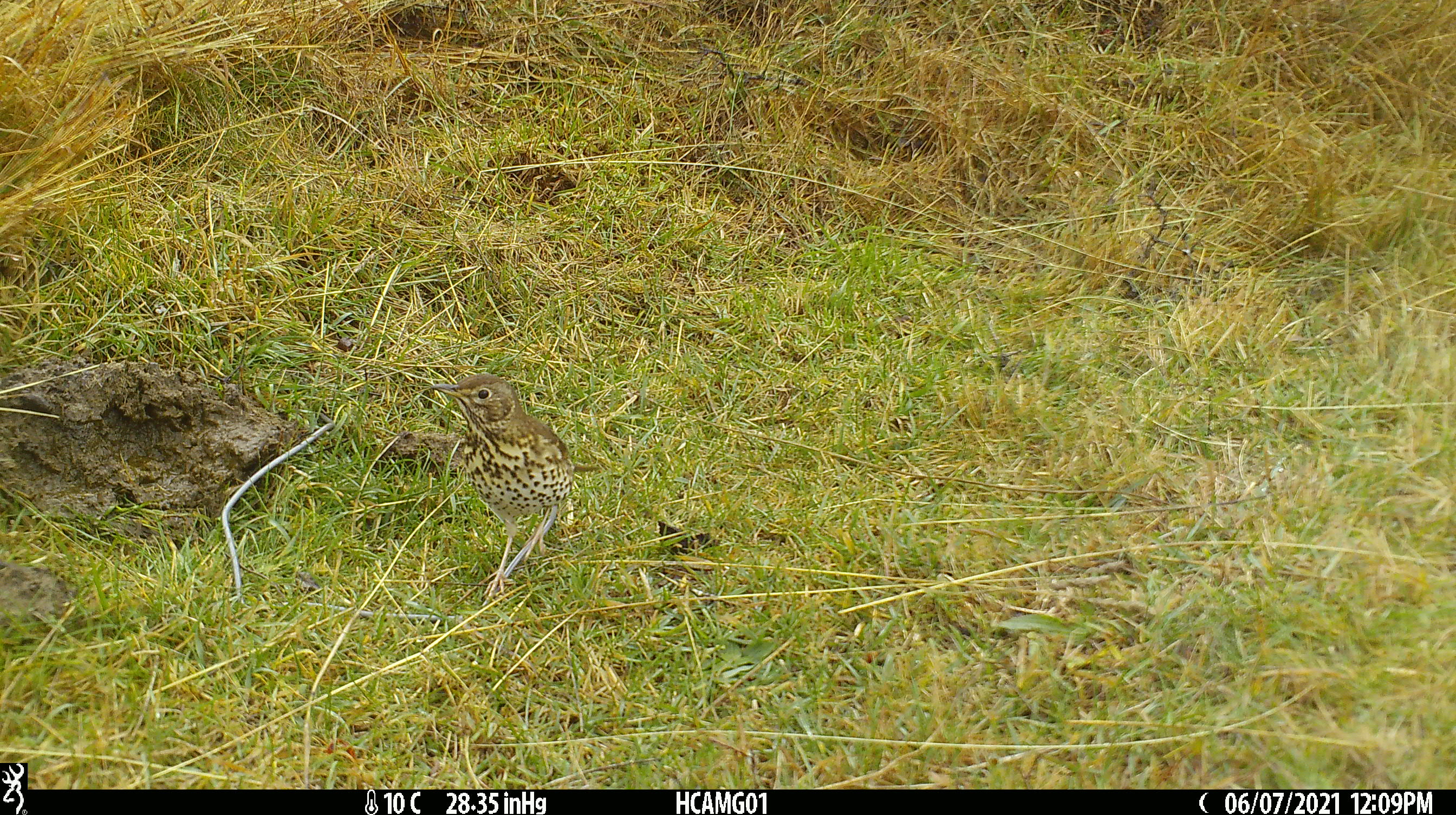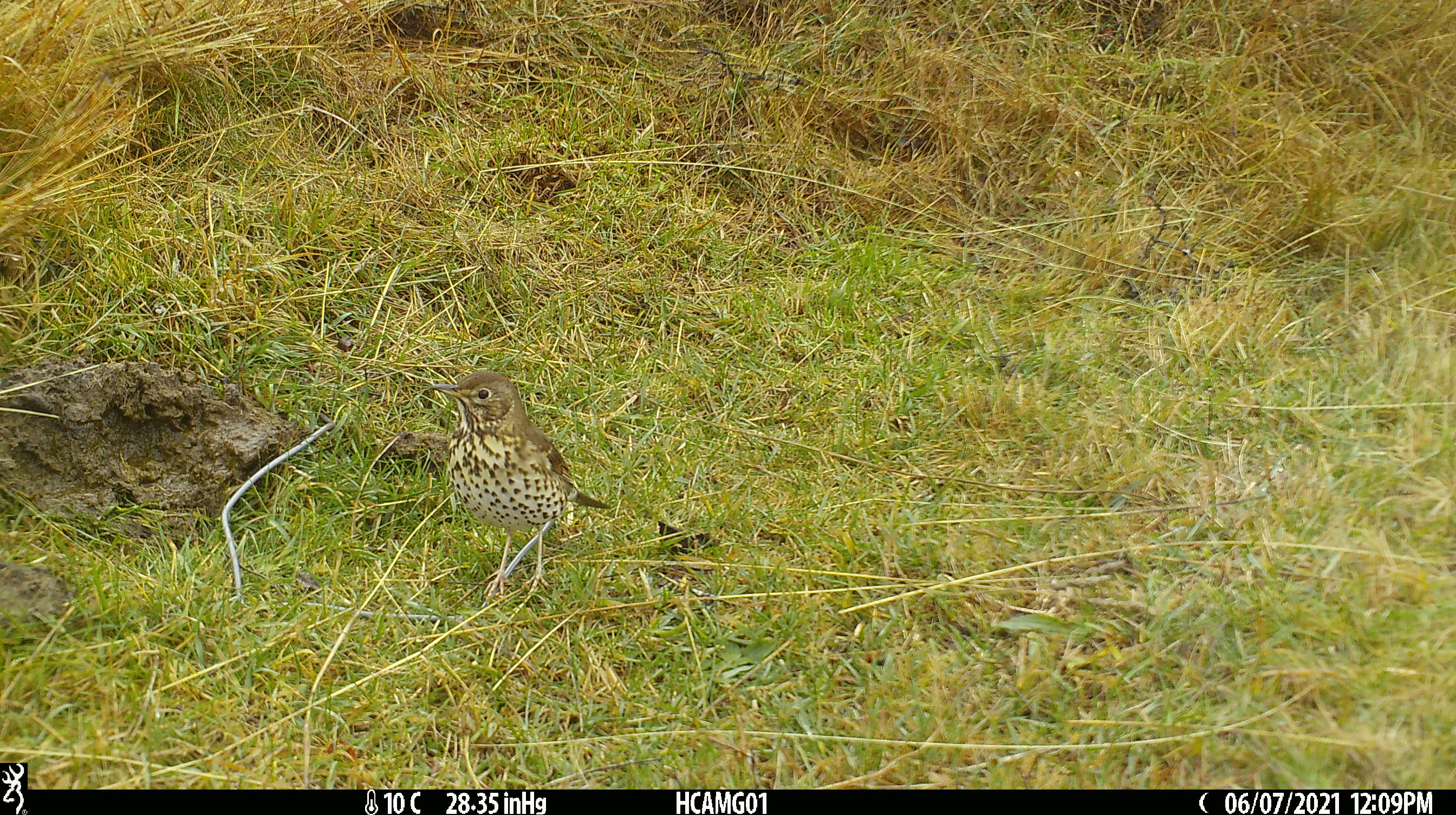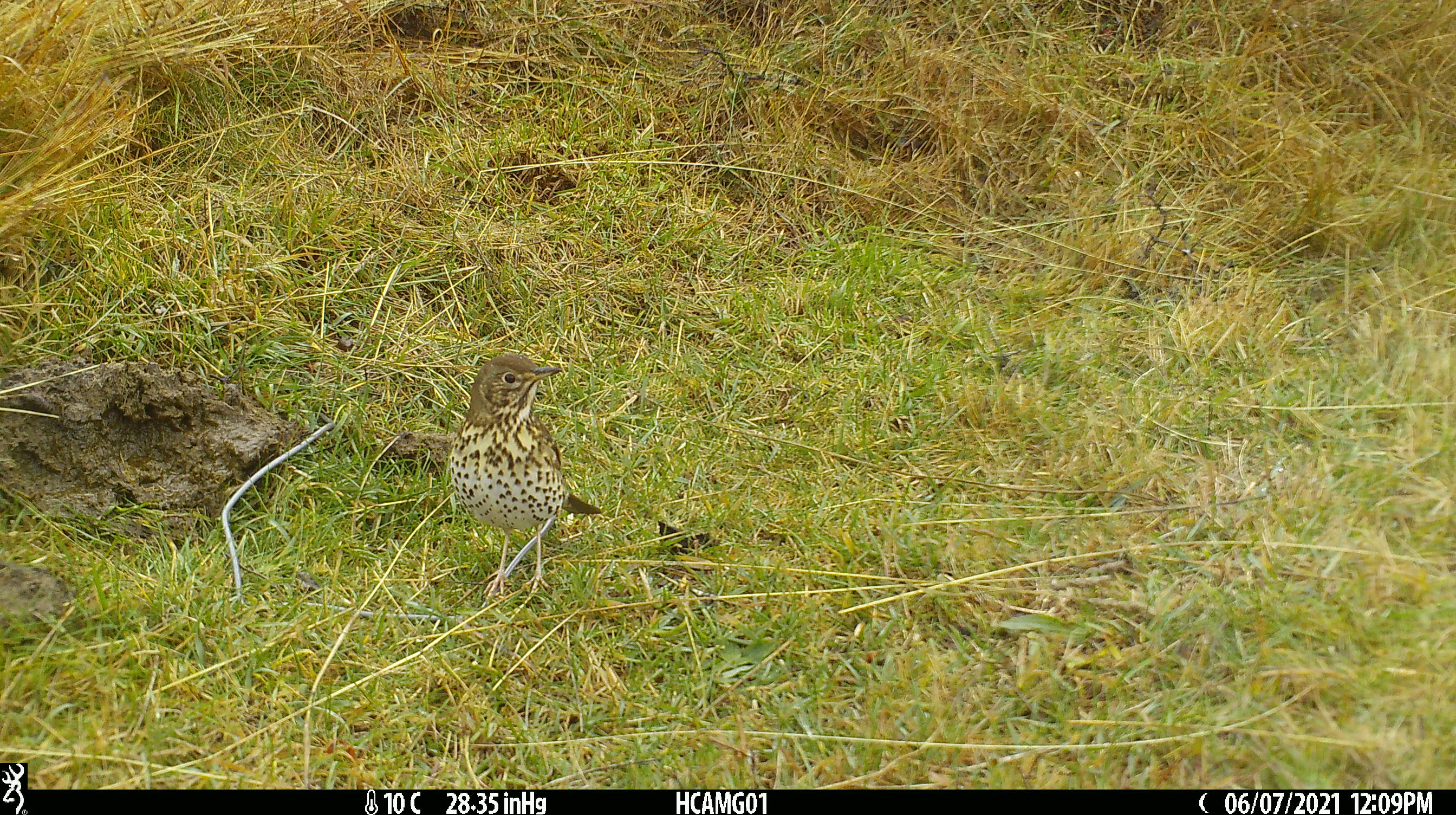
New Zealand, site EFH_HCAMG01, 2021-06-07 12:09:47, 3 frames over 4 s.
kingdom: Animalia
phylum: Chordata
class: Aves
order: Passeriformes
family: Turdidae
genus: Turdus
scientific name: Turdus philomelos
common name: song thrush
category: thrush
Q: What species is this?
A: Thrush (song thrush) (Turdus philomelos).